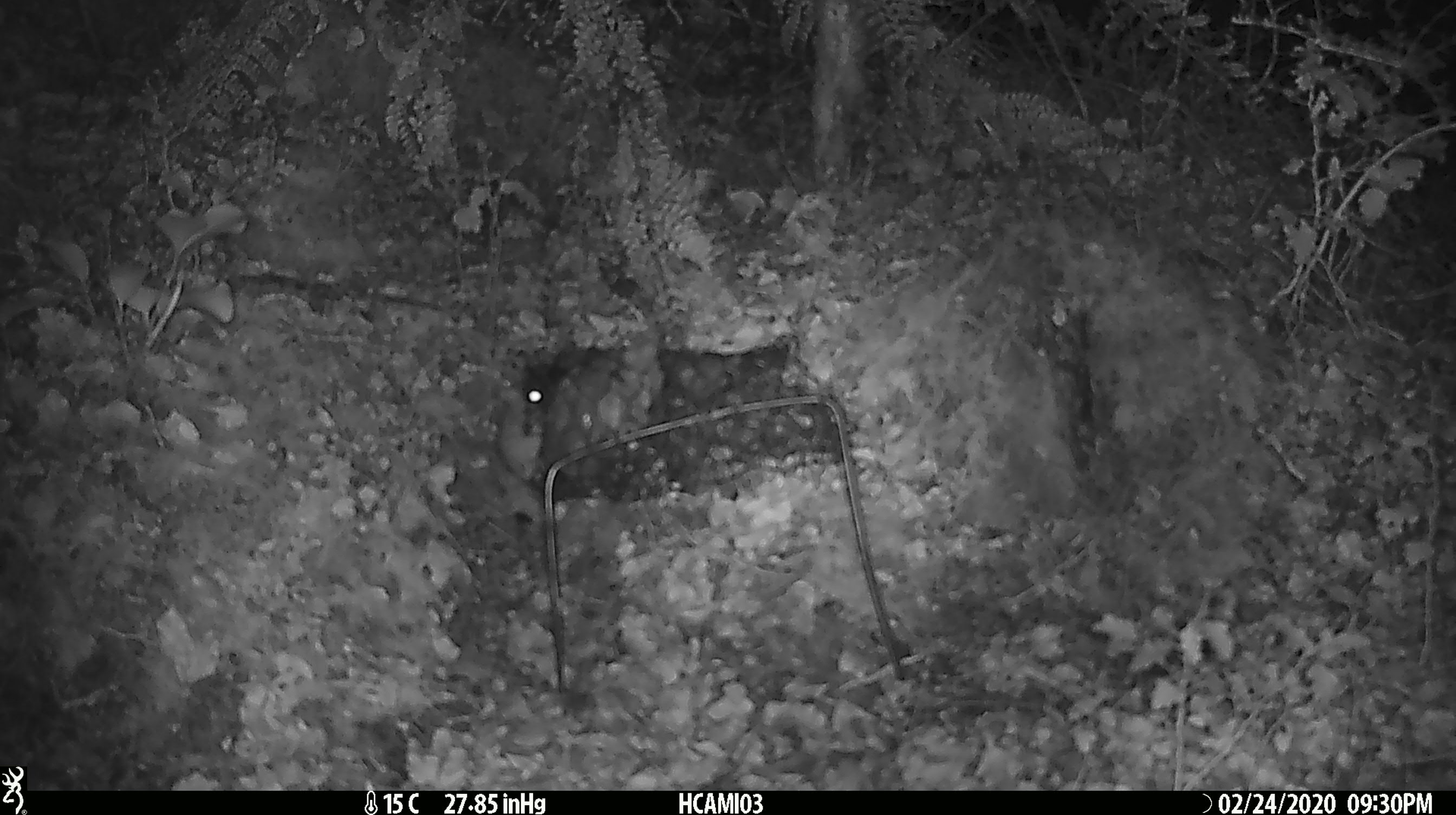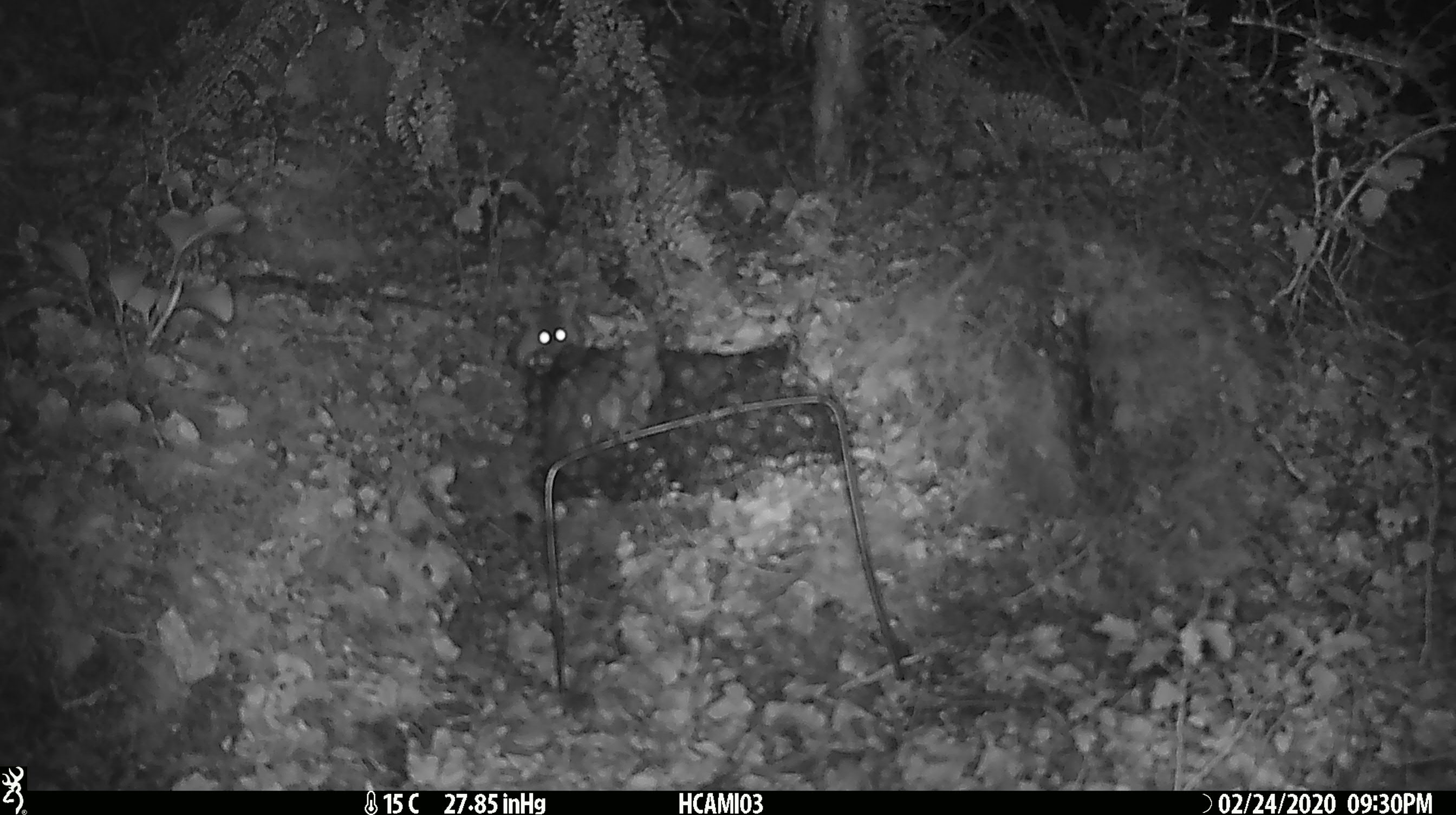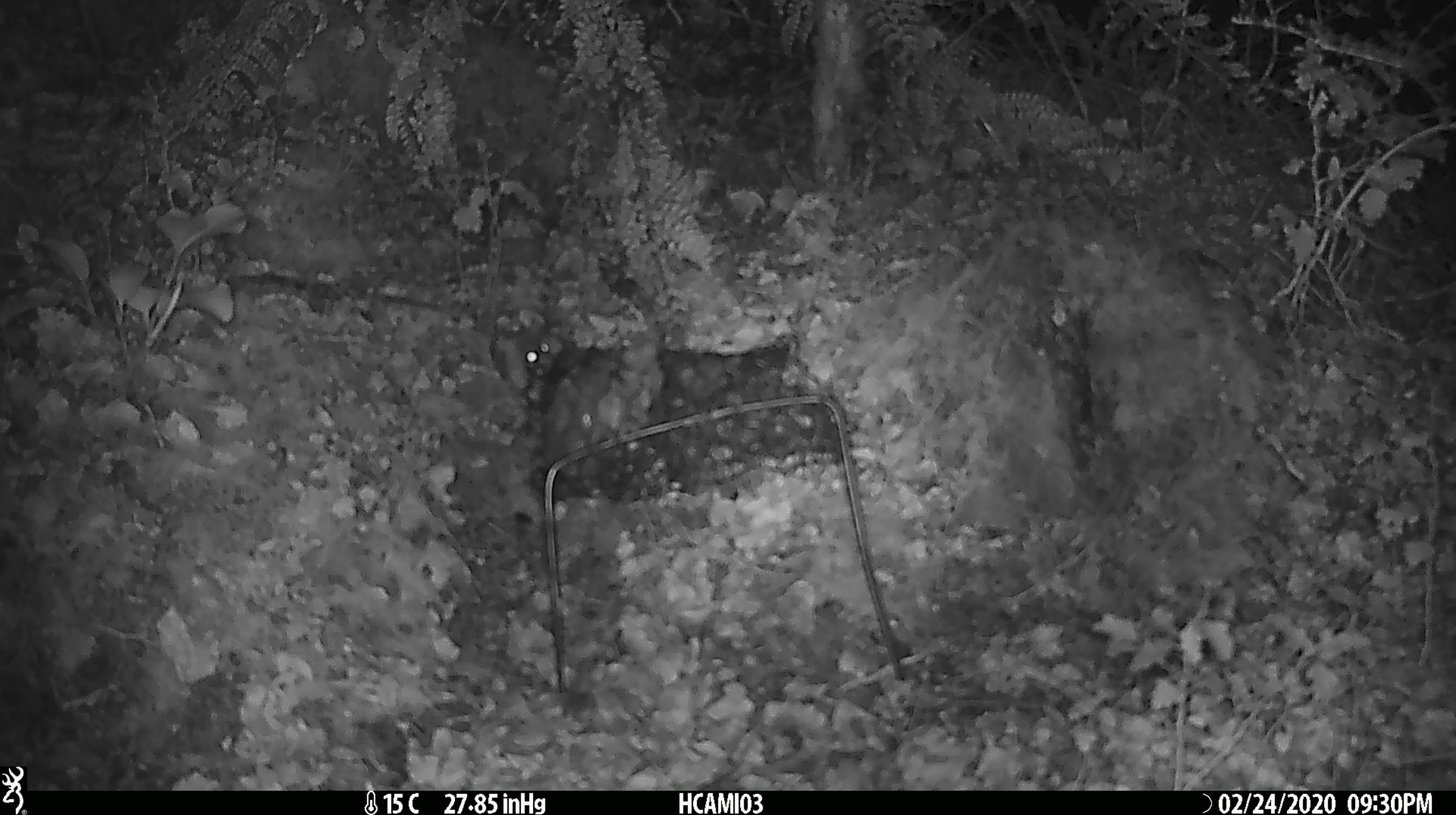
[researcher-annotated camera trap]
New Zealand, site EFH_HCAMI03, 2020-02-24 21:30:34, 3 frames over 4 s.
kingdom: Animalia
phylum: Chordata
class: Mammalia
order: Rodentia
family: Muridae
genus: Mus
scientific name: Mus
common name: mouse